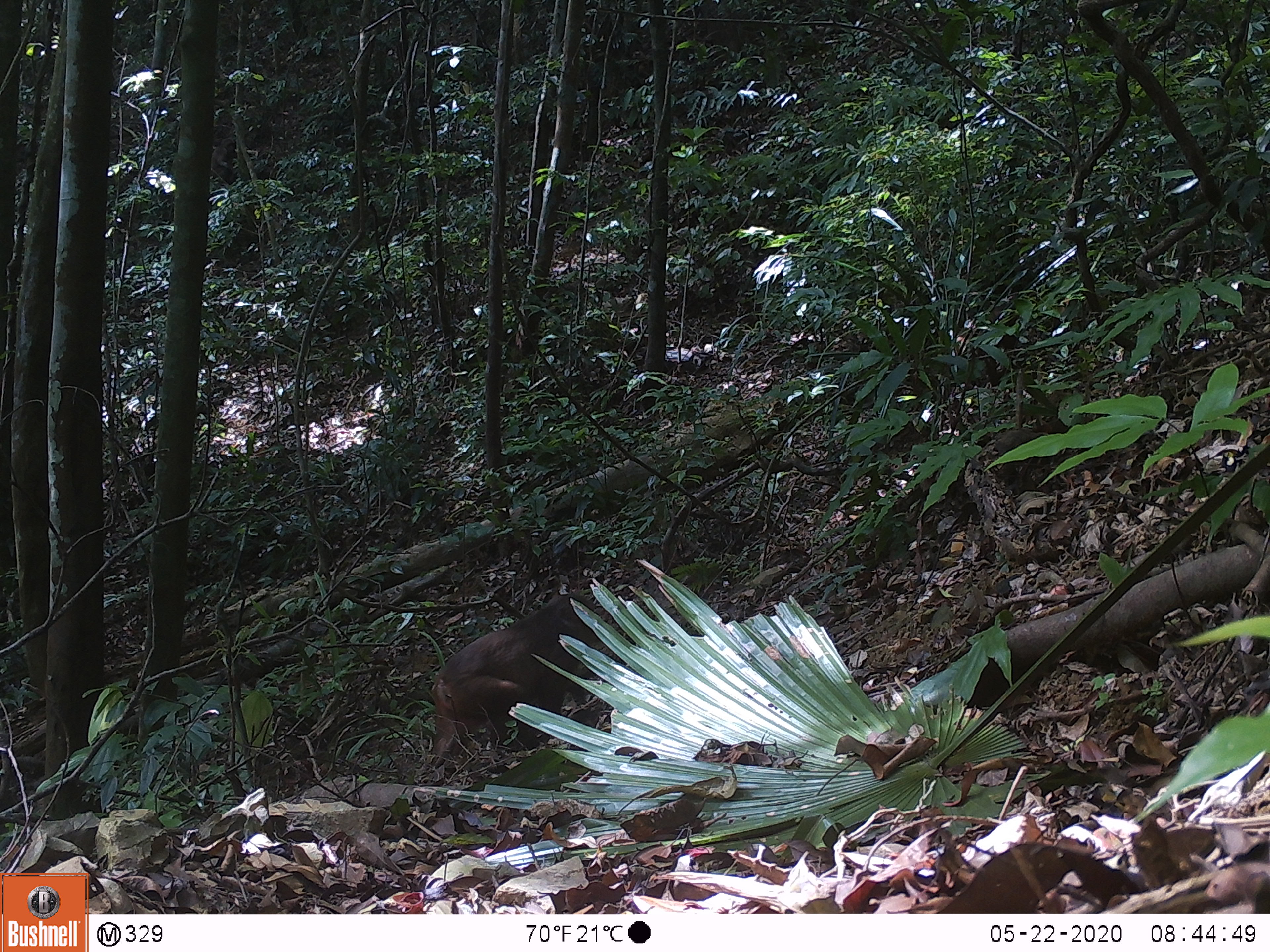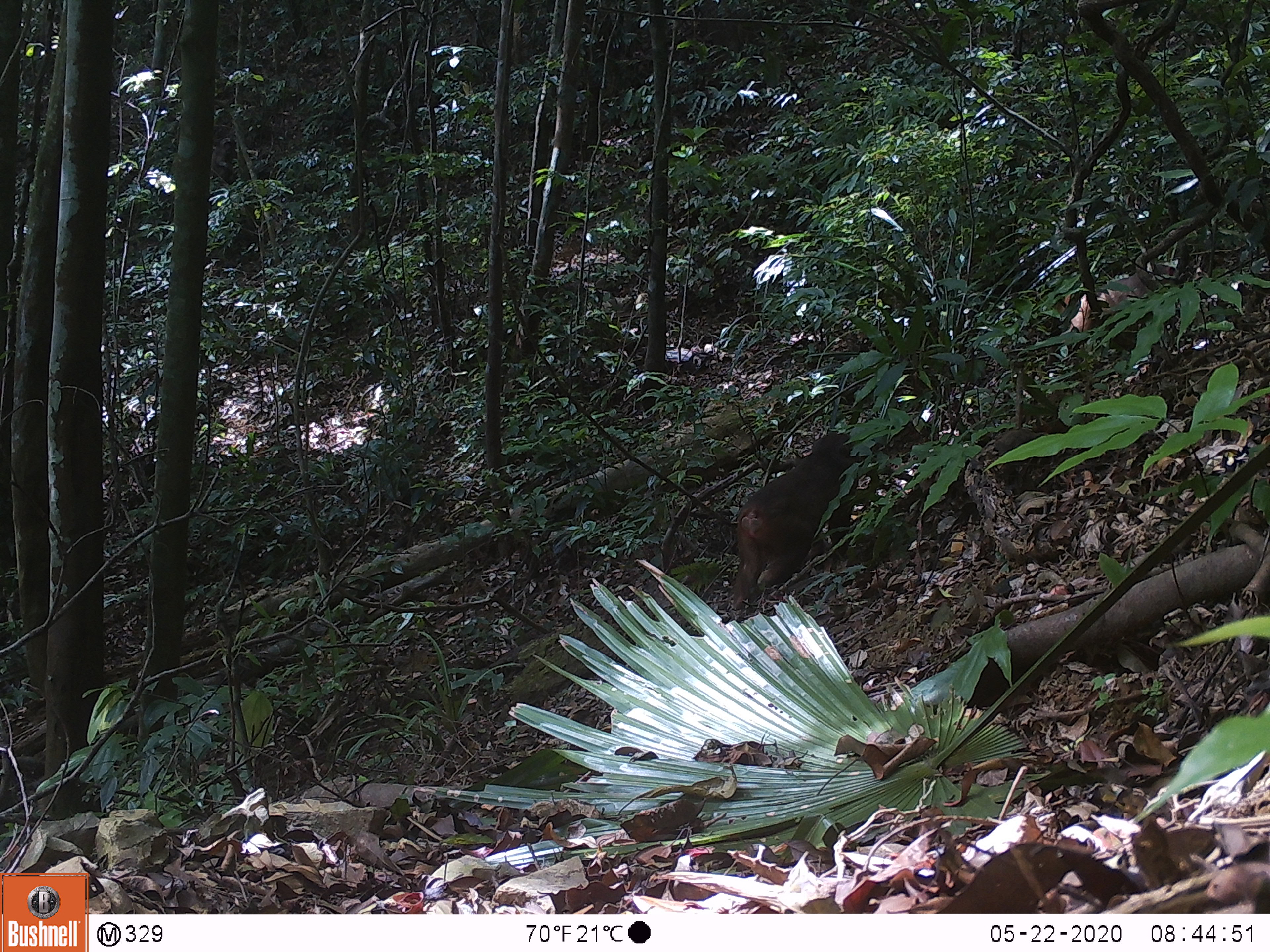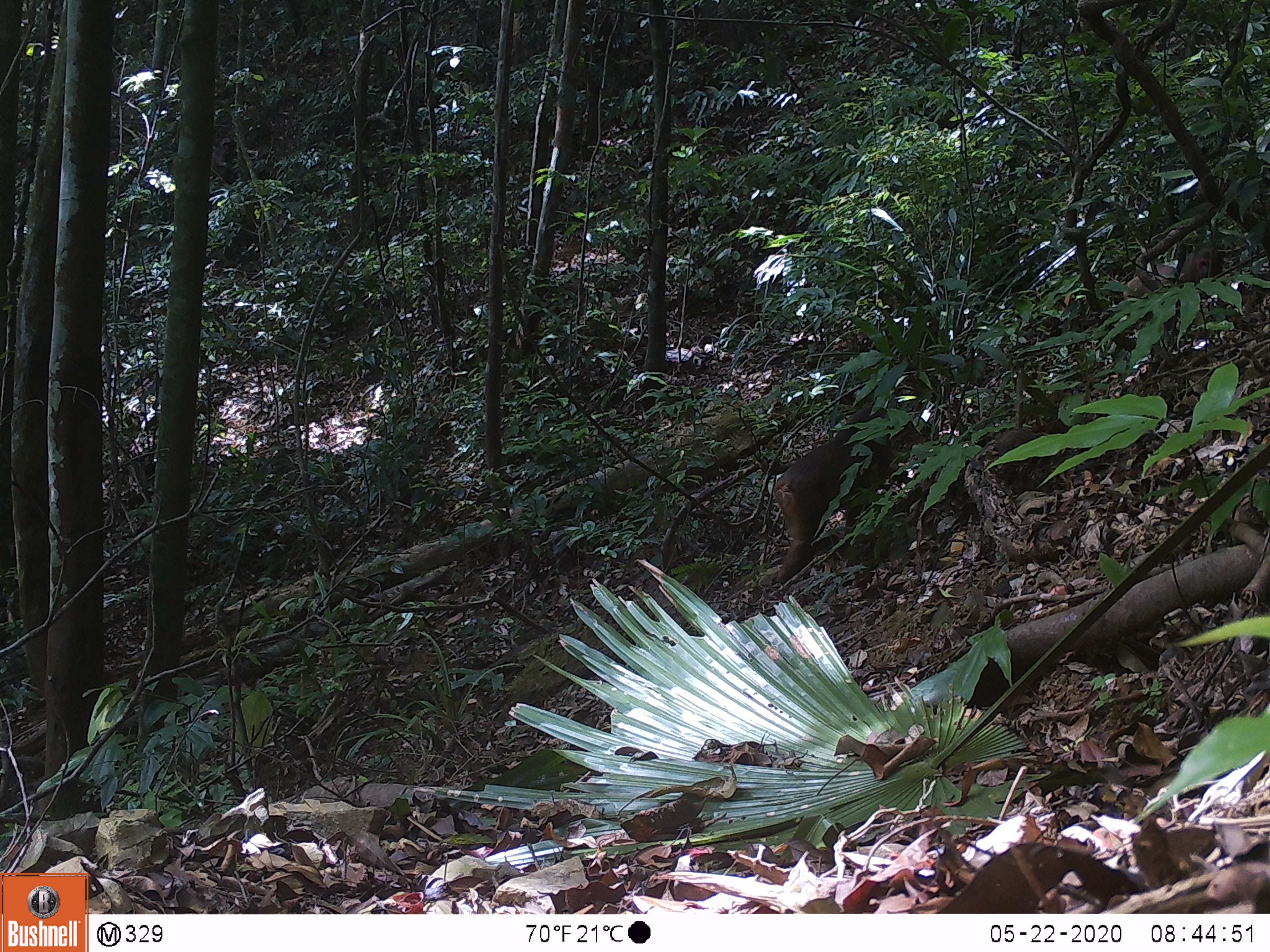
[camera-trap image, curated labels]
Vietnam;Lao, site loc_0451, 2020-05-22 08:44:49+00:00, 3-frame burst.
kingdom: Animalia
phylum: Chordata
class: Mammalia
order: Primates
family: Cercopithecidae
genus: Macaca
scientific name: Macaca arctoides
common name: stump-tailed macaque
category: stump tailed macaque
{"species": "stump tailed macaque (stump-tailed macaque) (Macaca arctoides)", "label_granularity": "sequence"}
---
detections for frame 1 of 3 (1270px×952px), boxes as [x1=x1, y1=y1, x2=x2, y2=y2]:
stump tailed macaque: [x1=428, y1=591, x2=599, y2=764]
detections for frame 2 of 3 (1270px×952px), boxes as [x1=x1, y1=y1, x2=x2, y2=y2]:
stump tailed macaque: [x1=730, y1=432, x2=859, y2=610]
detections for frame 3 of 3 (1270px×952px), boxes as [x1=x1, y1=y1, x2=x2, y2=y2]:
stump tailed macaque: [x1=771, y1=404, x2=932, y2=585]